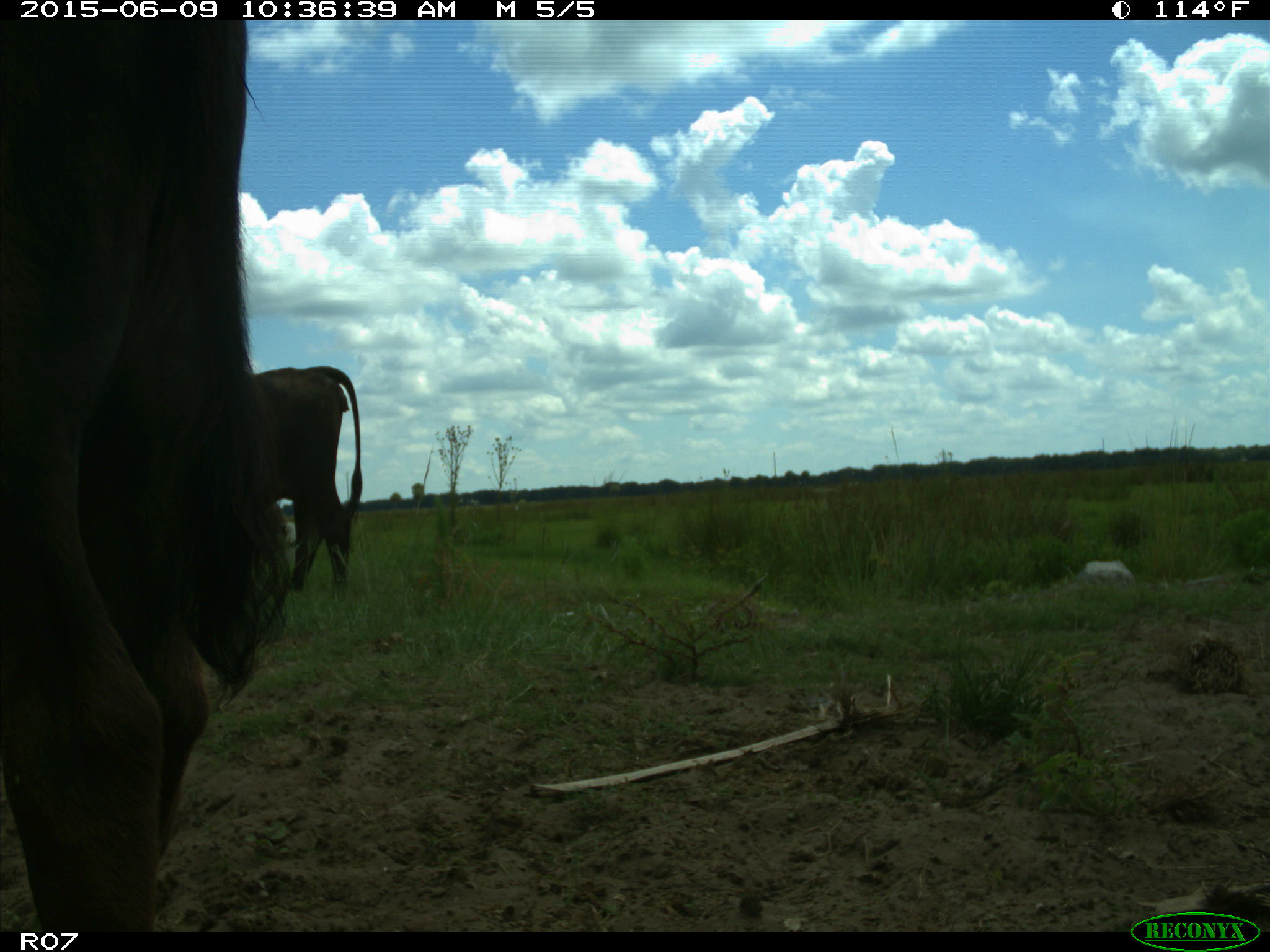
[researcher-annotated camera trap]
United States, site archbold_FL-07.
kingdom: Animalia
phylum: Chordata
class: Mammalia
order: Artiodactyla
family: Bovidae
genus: Bos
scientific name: Bos taurus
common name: domestic cow